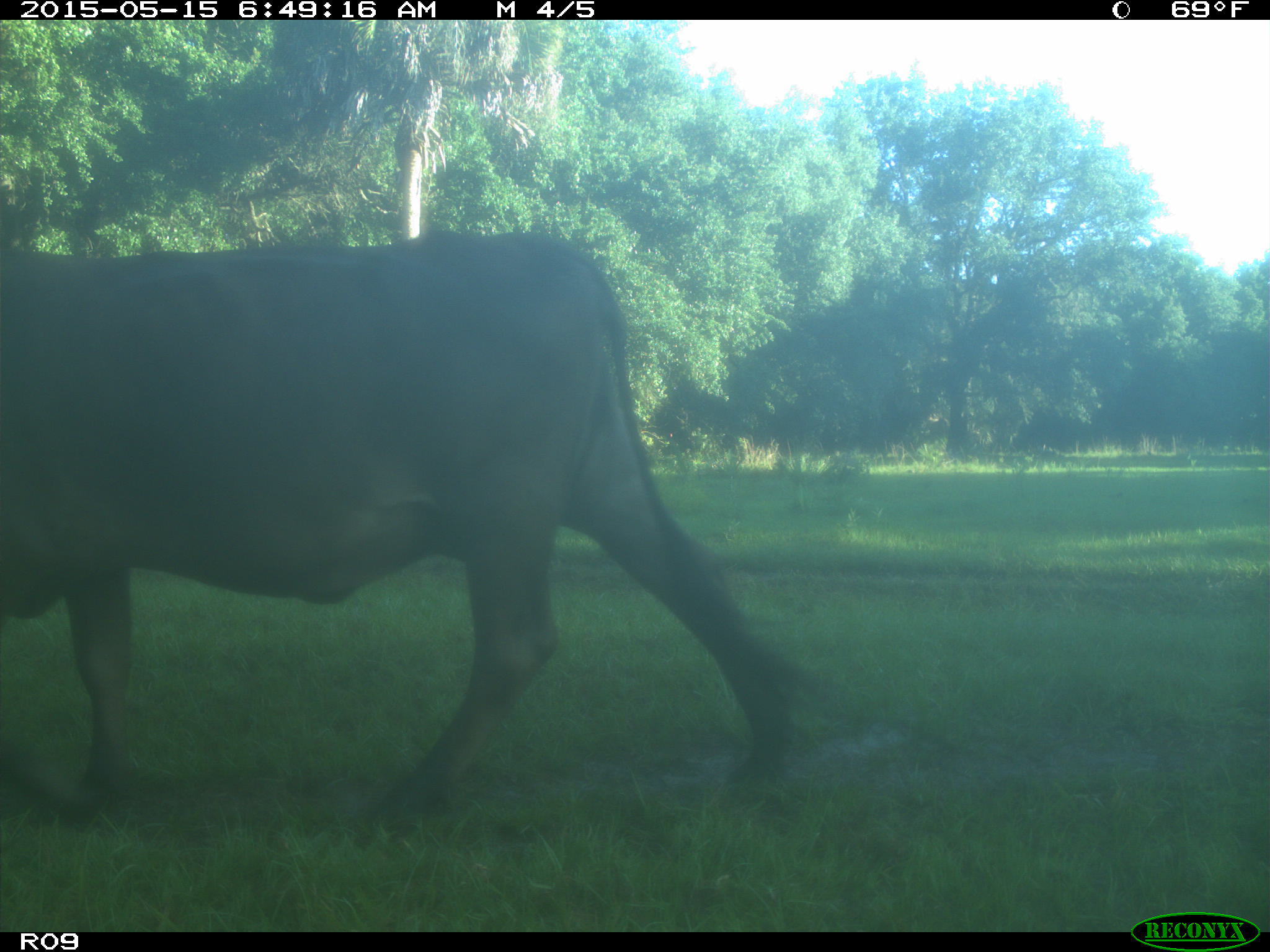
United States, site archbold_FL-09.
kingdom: Animalia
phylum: Chordata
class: Mammalia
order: Artiodactyla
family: Bovidae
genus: Bos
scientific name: Bos taurus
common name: domestic cow